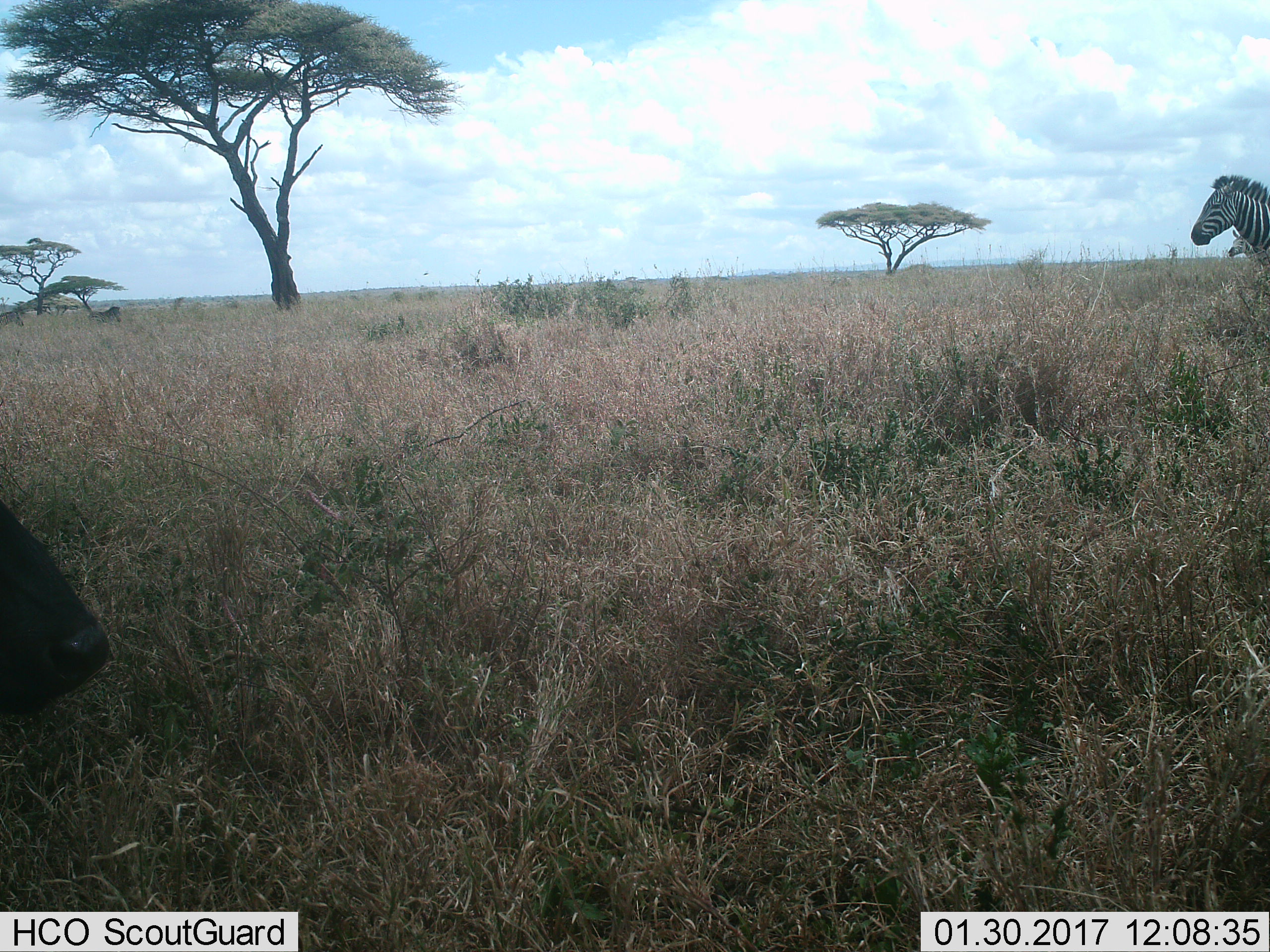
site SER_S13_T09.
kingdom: Animalia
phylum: Chordata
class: Mammalia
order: Perissodactyla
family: Equidae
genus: Equus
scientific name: Equus quagga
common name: plains zebra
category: zebraplains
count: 2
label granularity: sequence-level